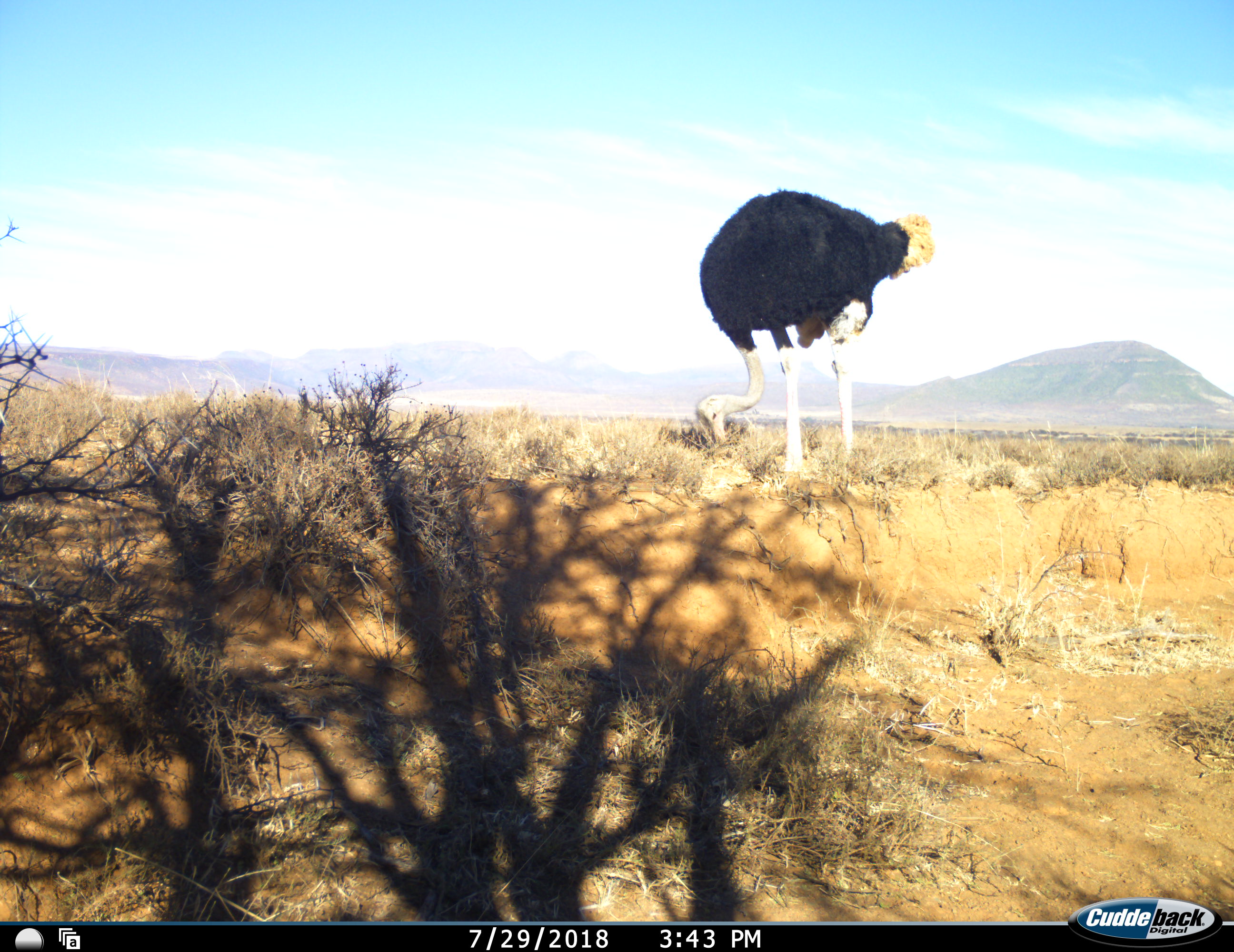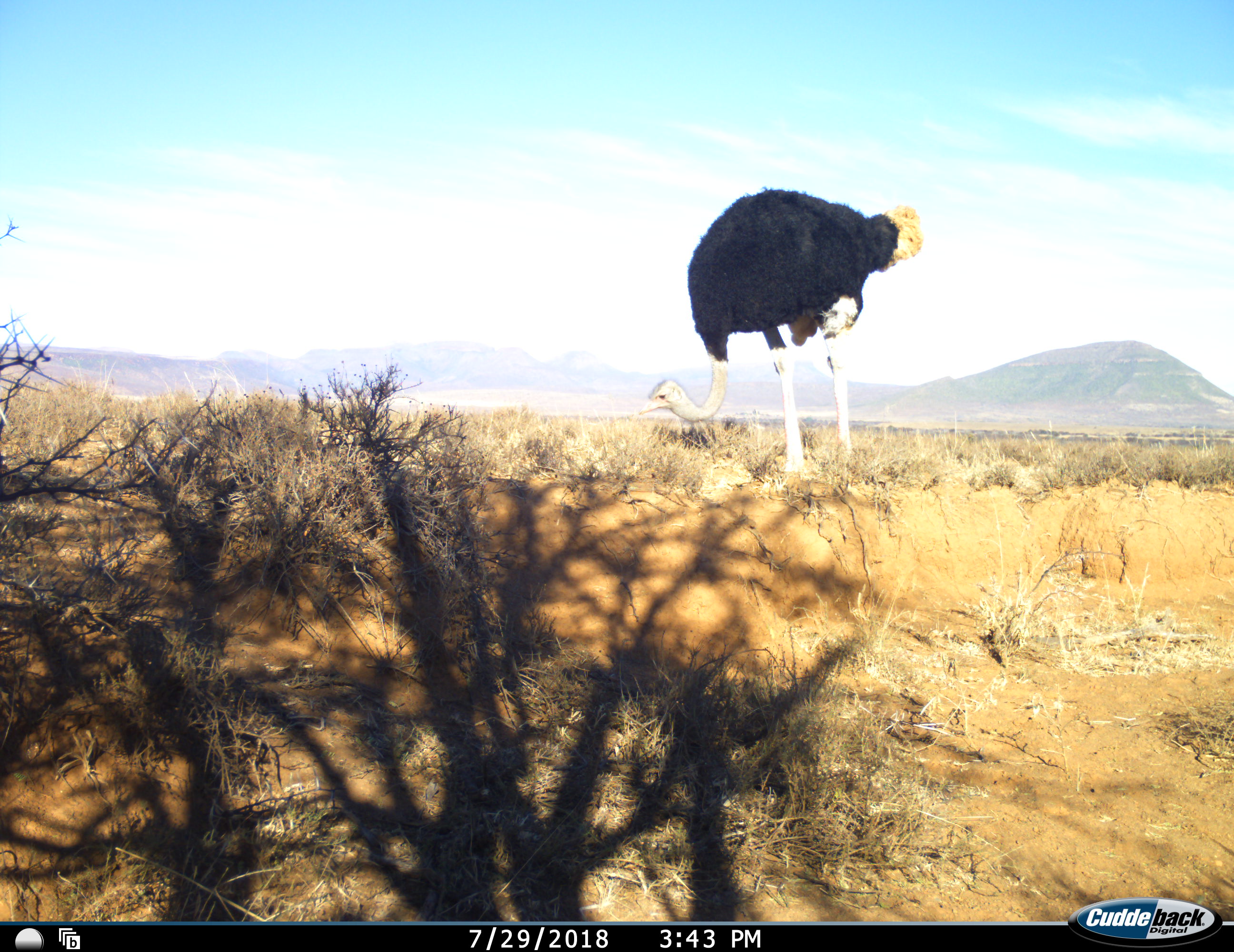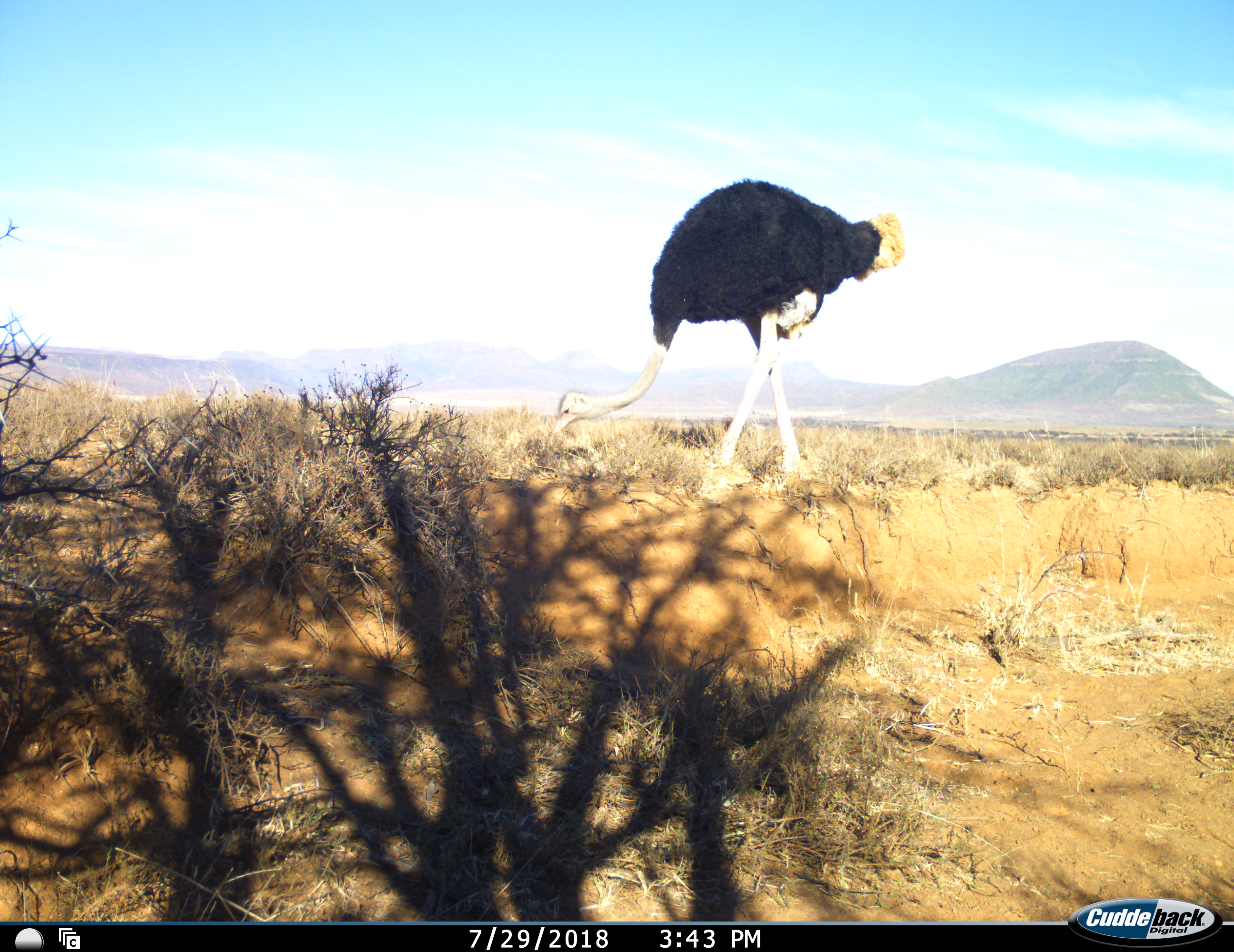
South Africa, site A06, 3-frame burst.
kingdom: Animalia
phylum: Chordata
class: Aves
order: Struthioniformes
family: Struthionidae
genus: Struthio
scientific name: Struthio camelus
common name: ostrich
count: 1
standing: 20%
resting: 0%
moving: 30%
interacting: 0%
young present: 0%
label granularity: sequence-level